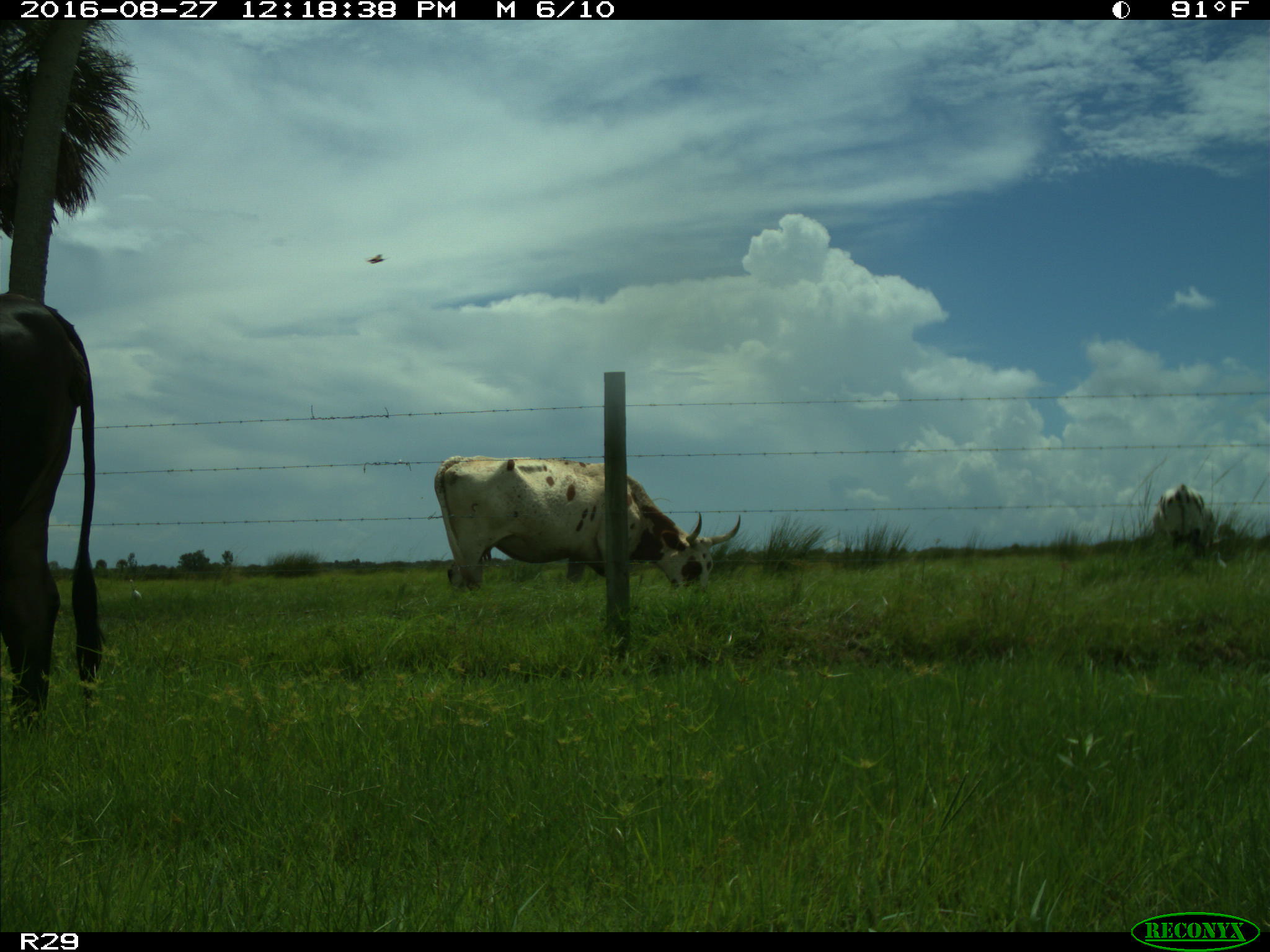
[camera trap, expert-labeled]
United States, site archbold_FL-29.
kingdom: Animalia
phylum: Chordata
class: Mammalia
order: Artiodactyla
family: Bovidae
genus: Bos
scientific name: Bos taurus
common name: domestic cow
Bos taurus (domestic cow).